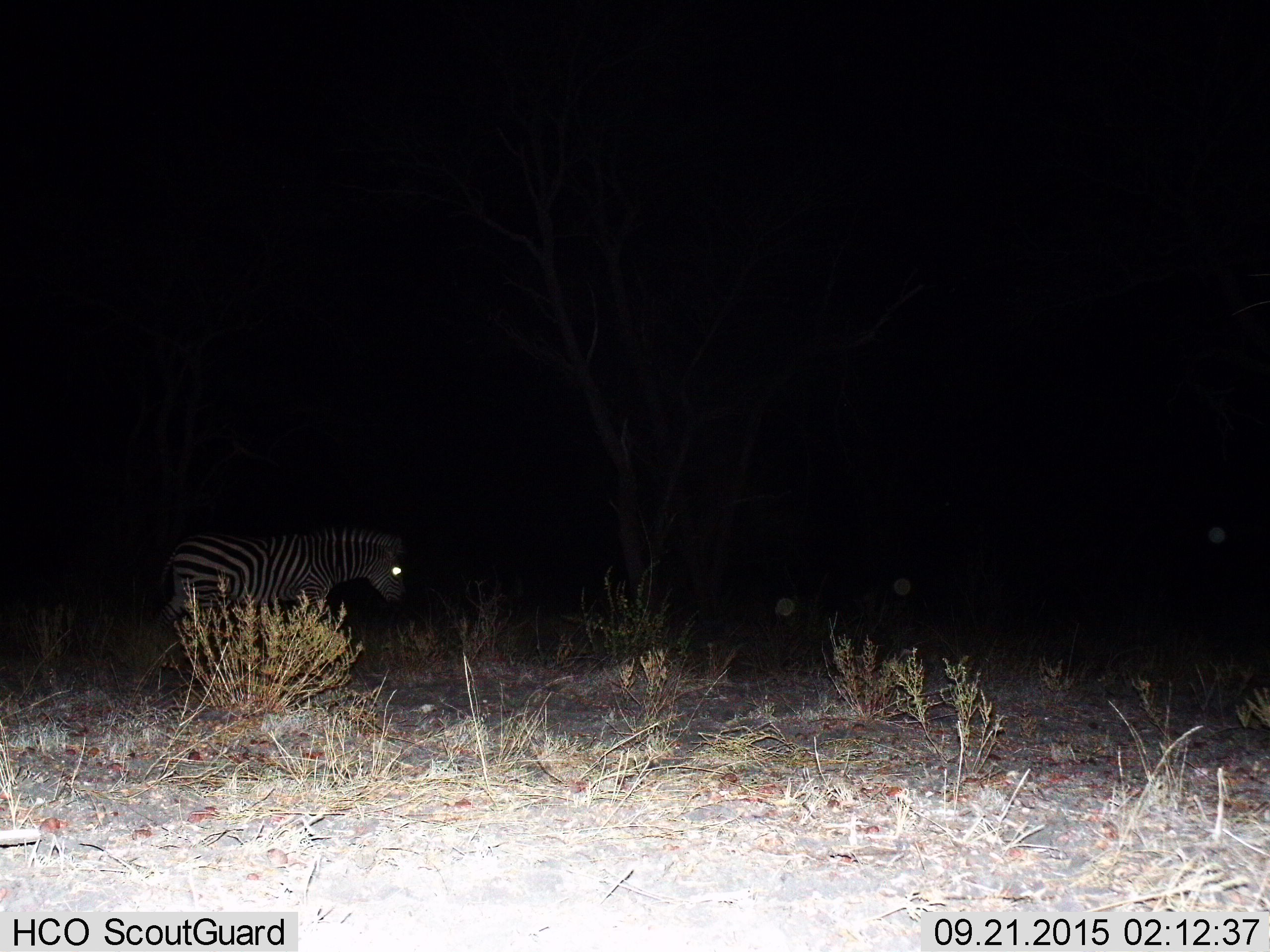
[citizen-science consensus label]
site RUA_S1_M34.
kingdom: Animalia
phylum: Chordata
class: Mammalia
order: Perissodactyla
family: Equidae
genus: Equus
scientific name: Equus quagga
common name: plains zebra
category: zebraplains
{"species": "zebraplains (plains zebra) (Equus quagga)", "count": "1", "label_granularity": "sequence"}